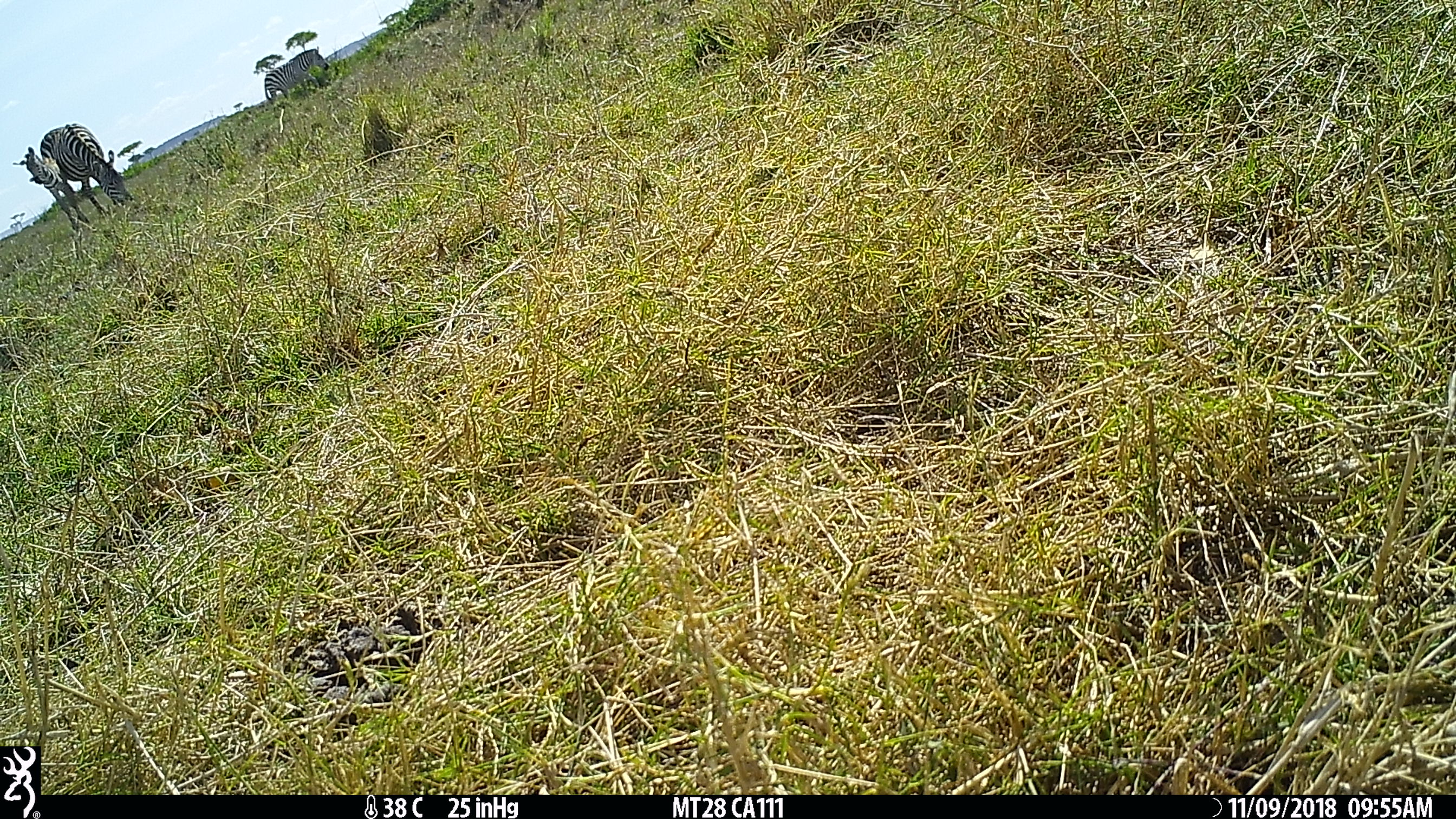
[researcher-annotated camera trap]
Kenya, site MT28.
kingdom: Animalia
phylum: Chordata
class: Mammalia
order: Perissodactyla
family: Equidae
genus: Equus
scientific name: Equus quagga burchellii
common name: burchell's zebra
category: zebra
Zebra (burchell's zebra) (Equus quagga burchellii).